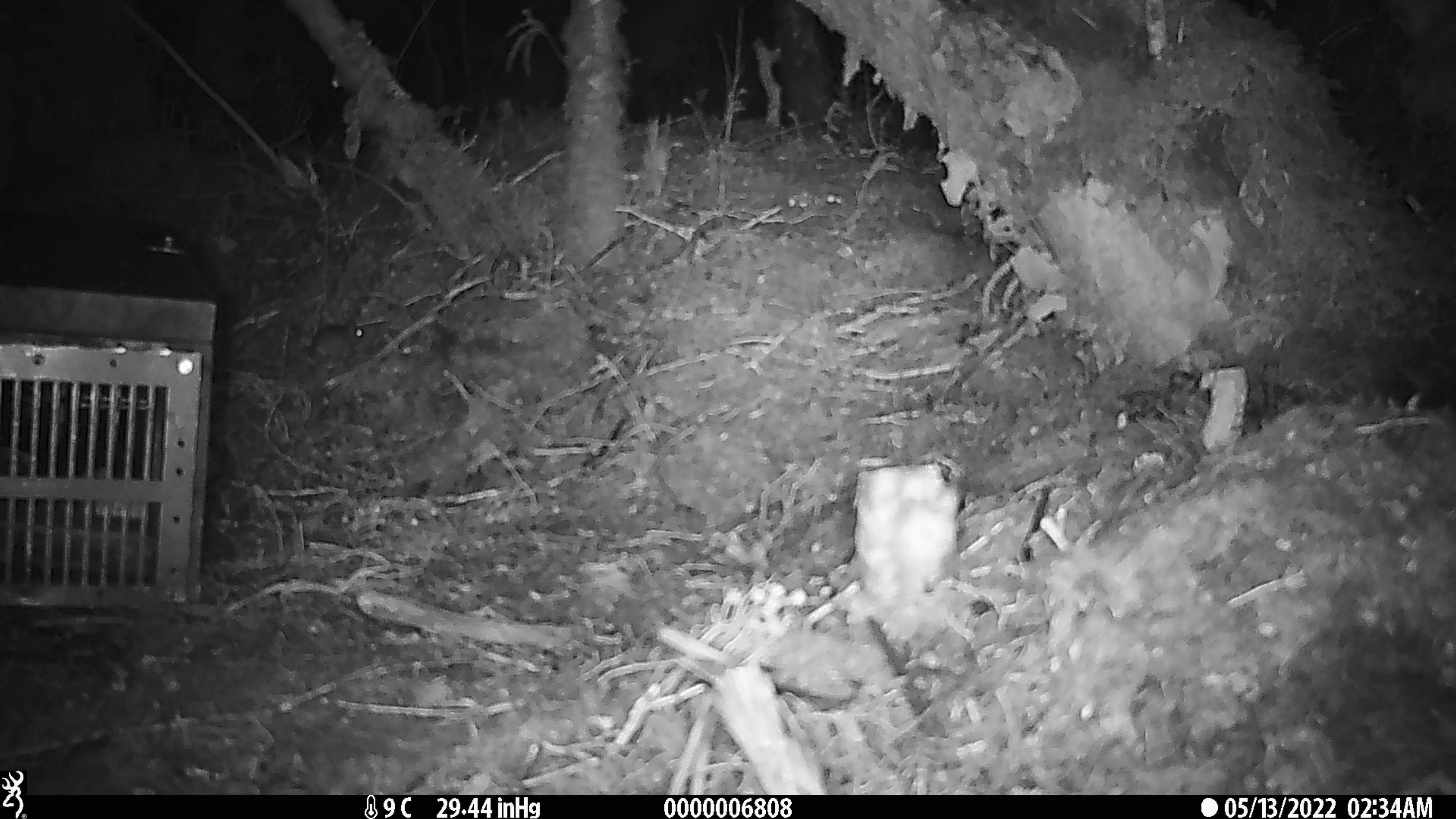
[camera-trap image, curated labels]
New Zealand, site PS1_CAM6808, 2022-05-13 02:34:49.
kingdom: Animalia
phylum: Chordata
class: Mammalia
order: Rodentia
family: Muridae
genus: Mus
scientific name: Mus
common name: mouse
Mouse (Mus).